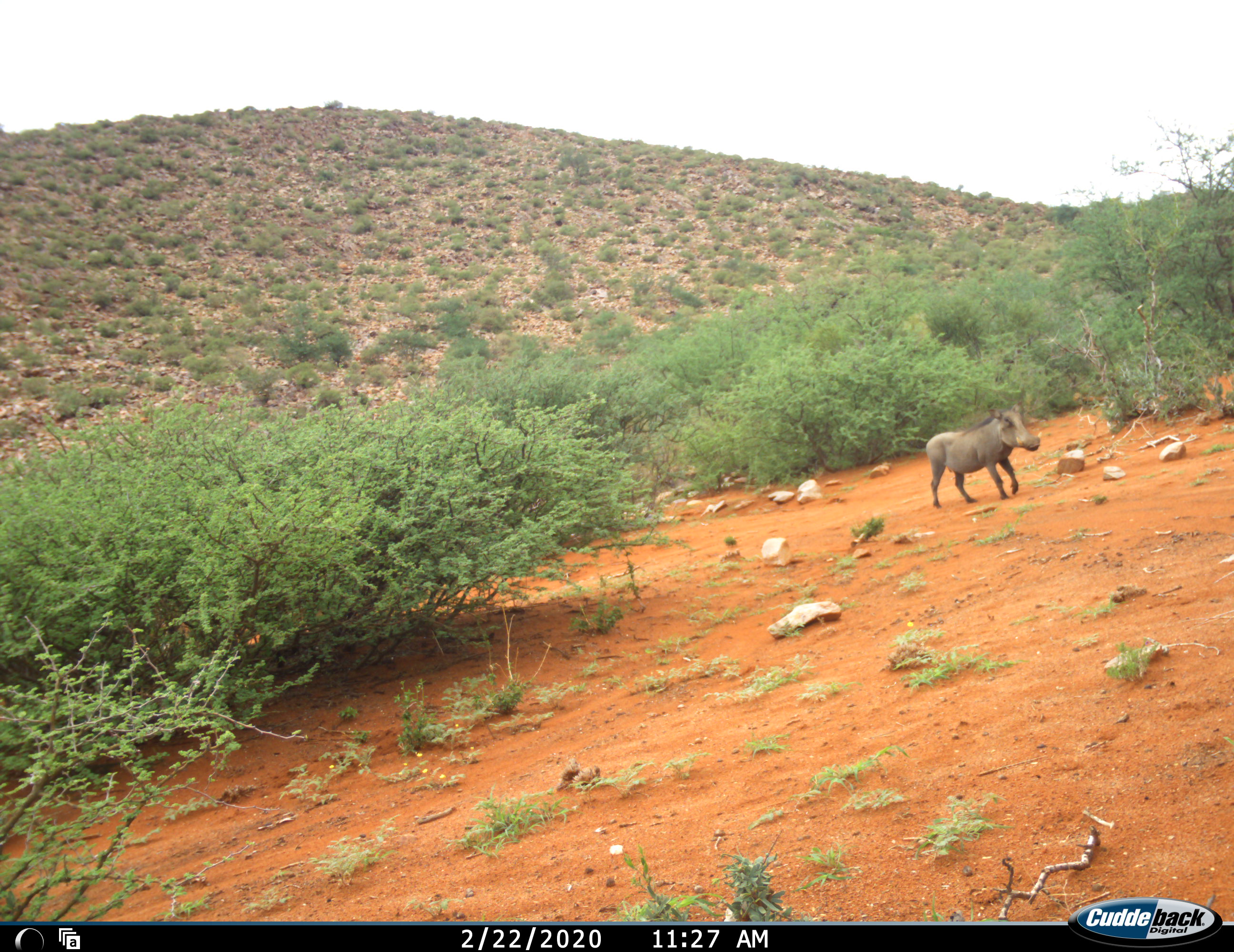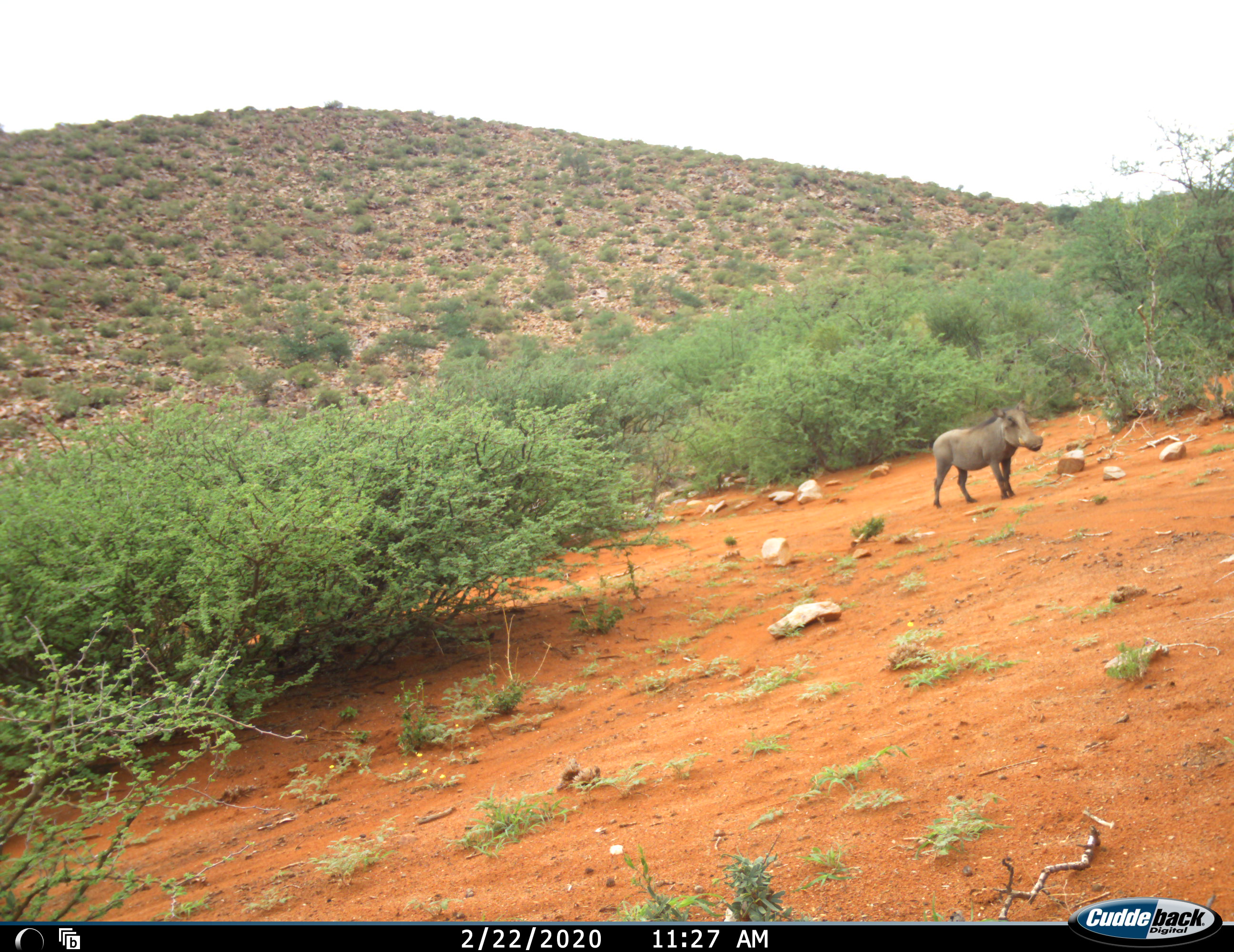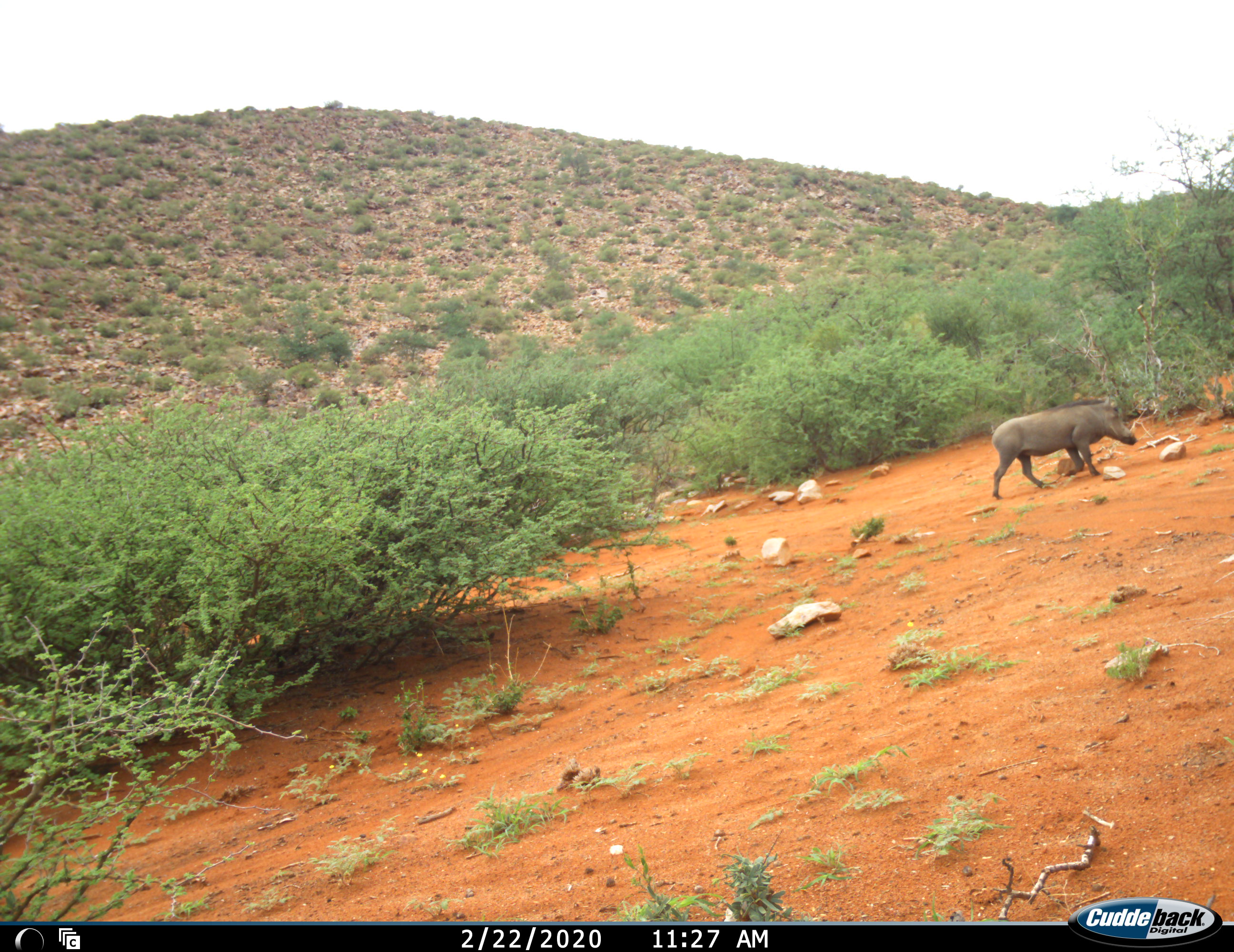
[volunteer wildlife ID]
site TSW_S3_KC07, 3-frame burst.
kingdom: Animalia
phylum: Chordata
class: Mammalia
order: Artiodactyla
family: Suidae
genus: Phacochoerus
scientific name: Phacochoerus africanus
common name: warthog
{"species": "warthog (Phacochoerus africanus)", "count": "1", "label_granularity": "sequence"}